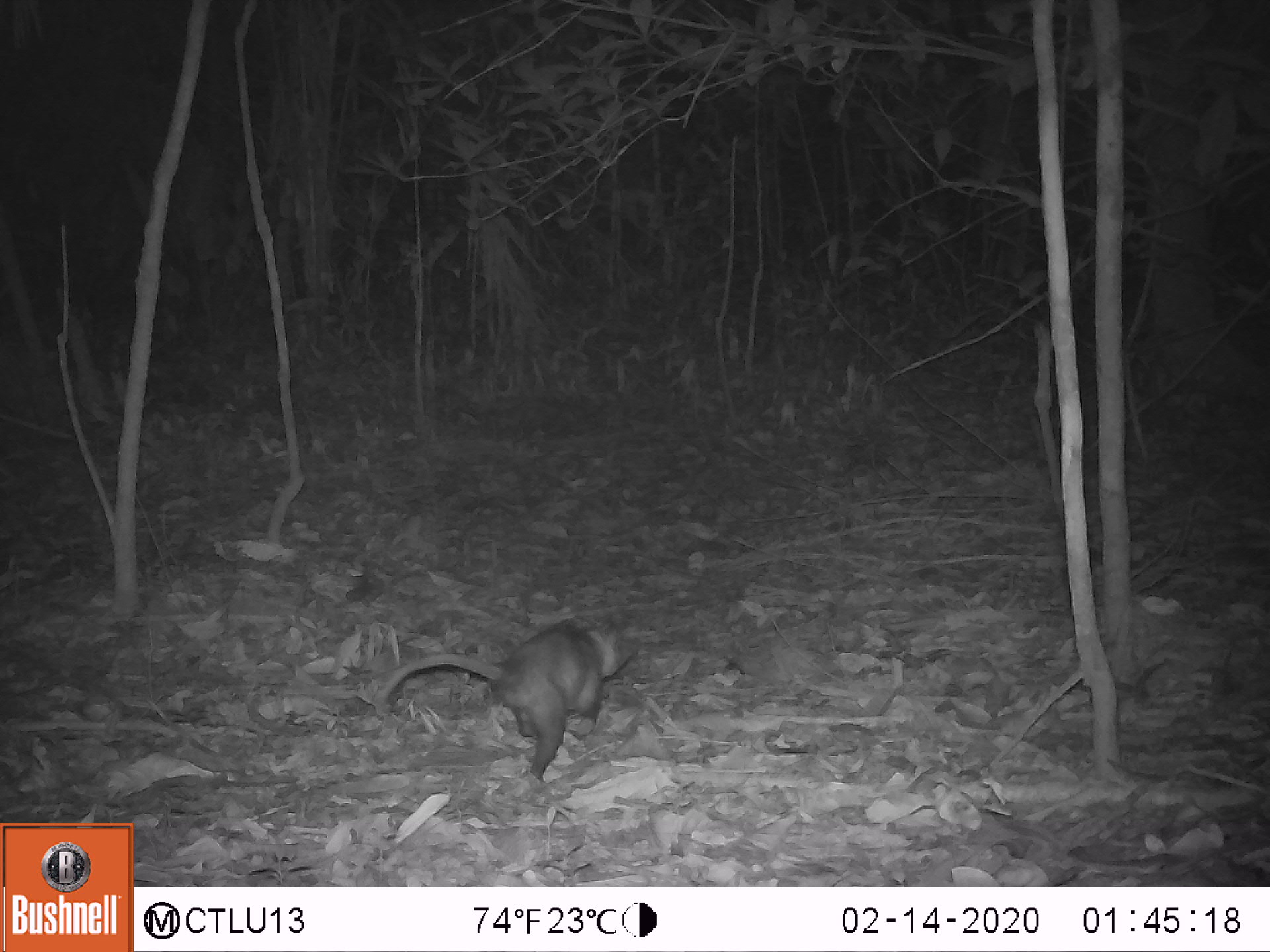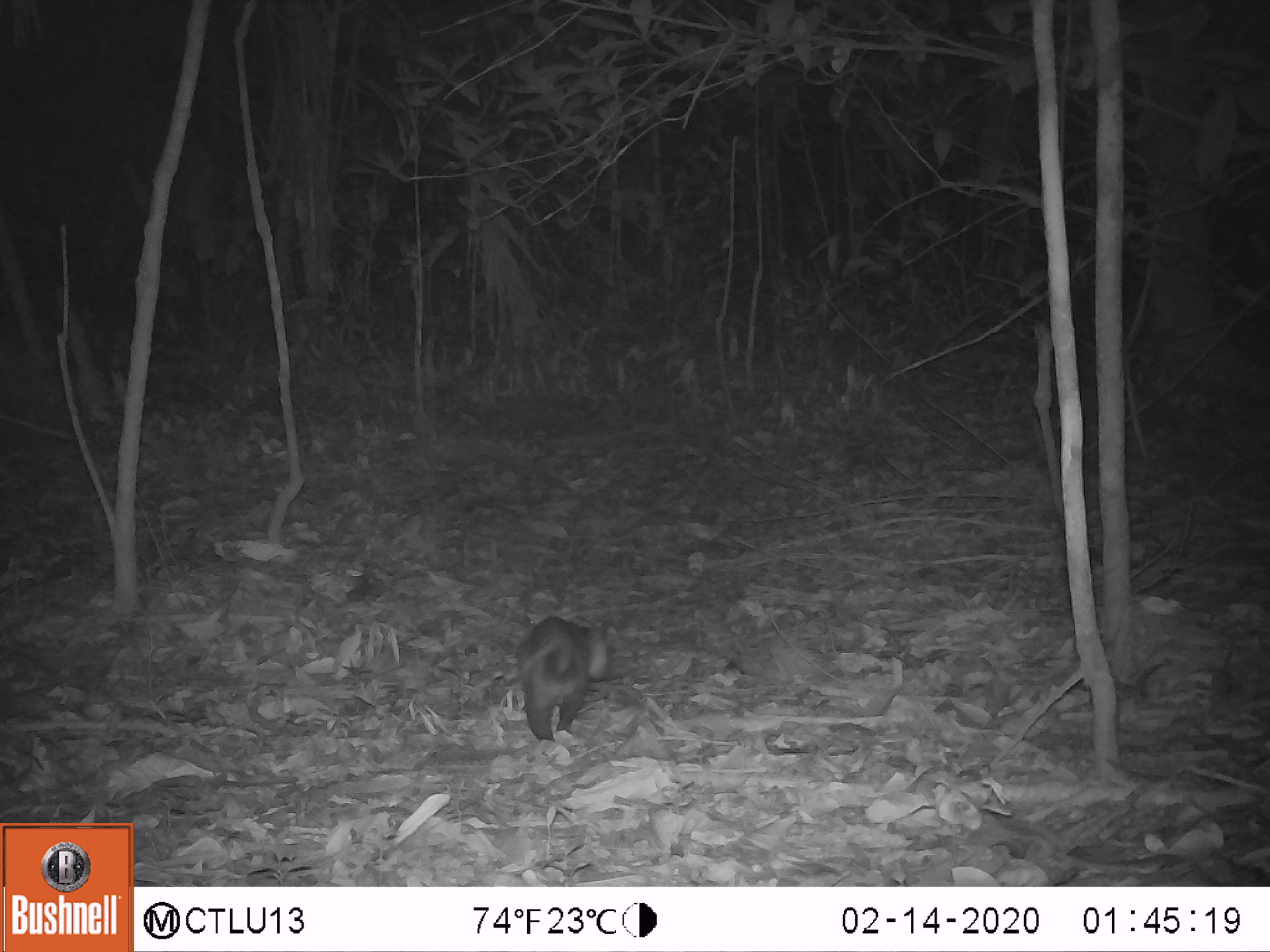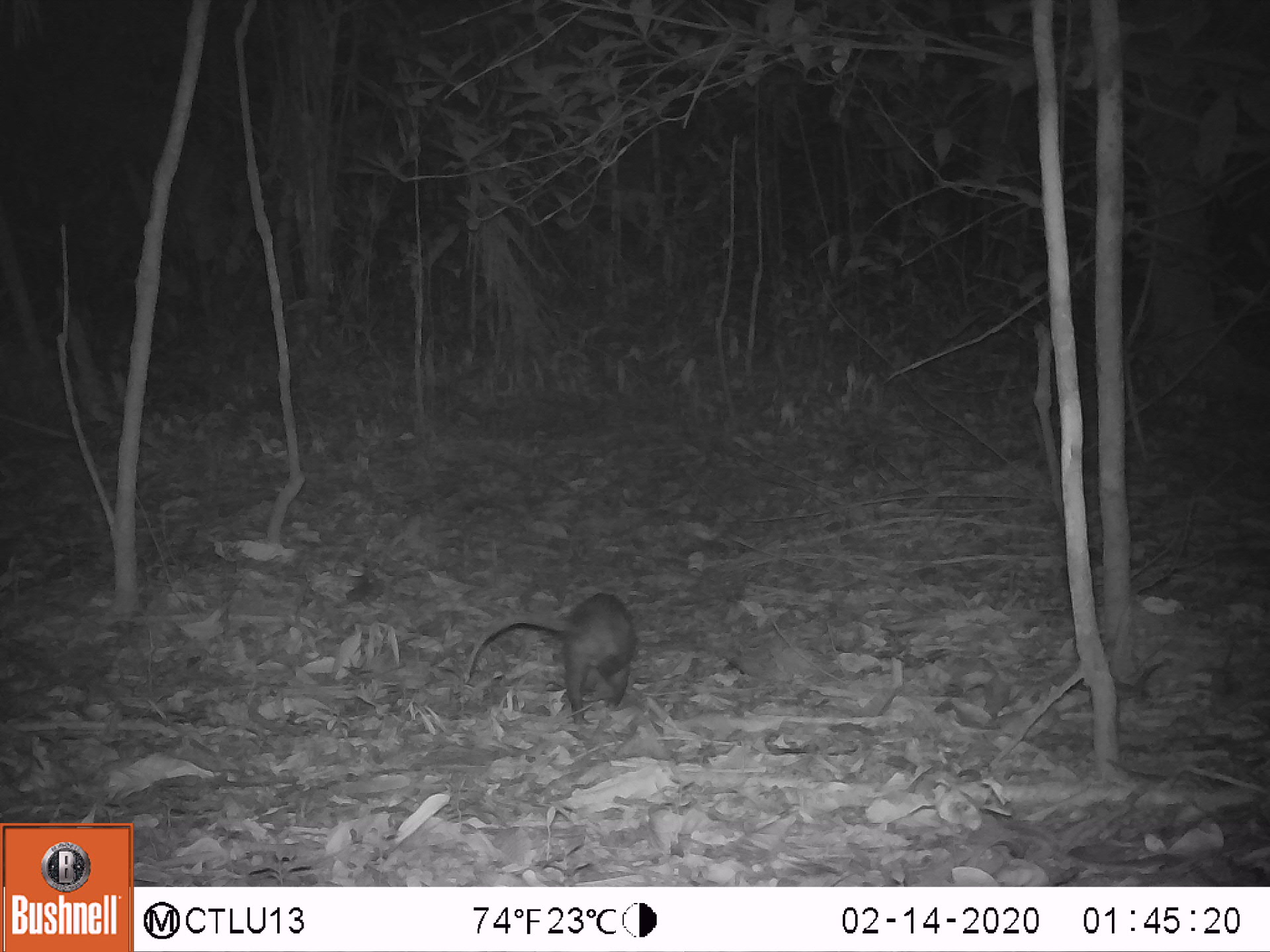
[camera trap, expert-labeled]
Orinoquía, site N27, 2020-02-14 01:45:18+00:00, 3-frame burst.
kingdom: Animalia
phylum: Chordata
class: Mammalia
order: Didelphimorphia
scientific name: Didelphimorphia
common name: possum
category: unknown possum